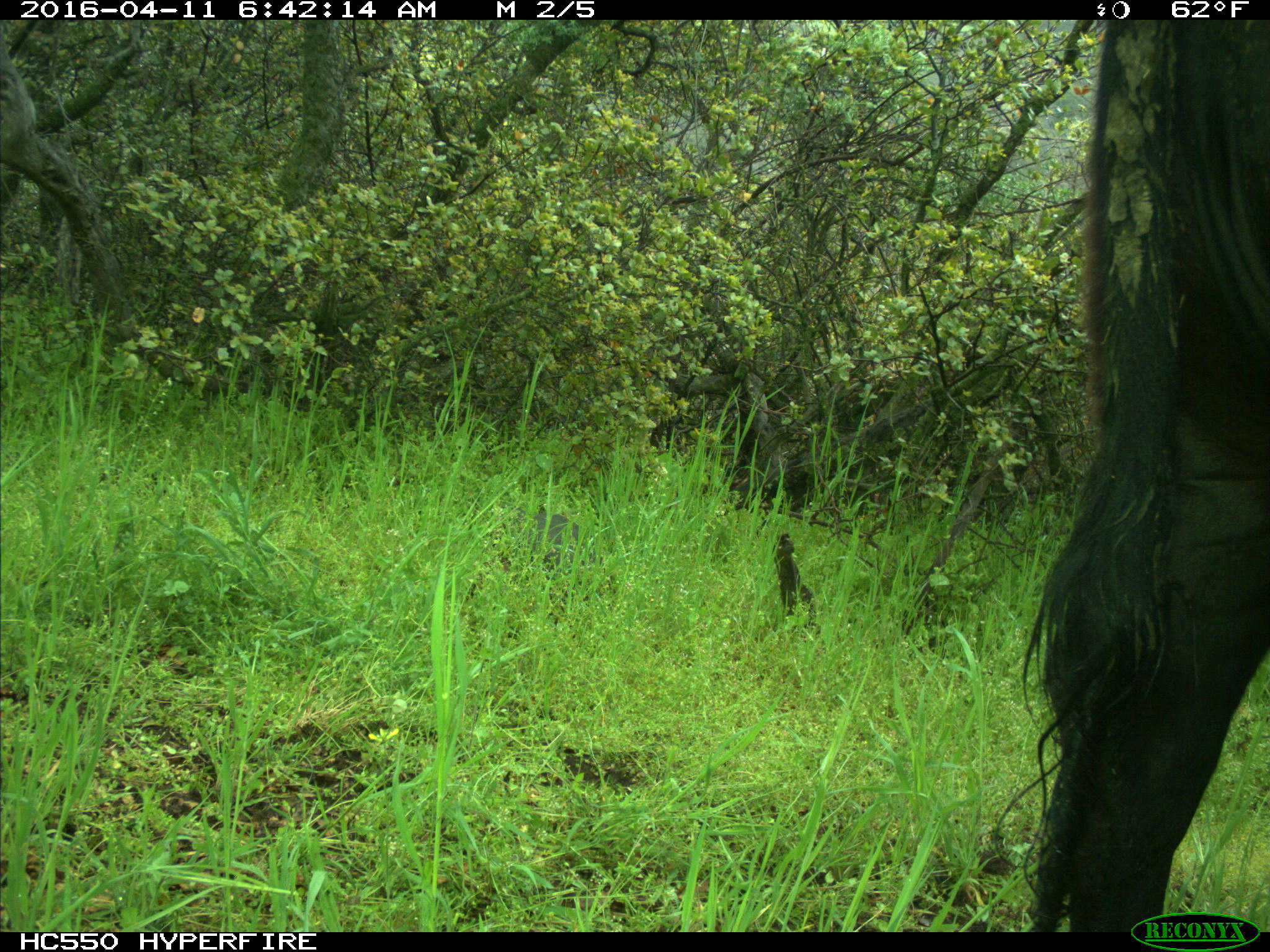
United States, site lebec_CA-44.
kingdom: Animalia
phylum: Chordata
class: Mammalia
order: Artiodactyla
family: Bovidae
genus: Bos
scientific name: Bos taurus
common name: domestic cow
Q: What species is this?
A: Bos taurus (domestic cow).